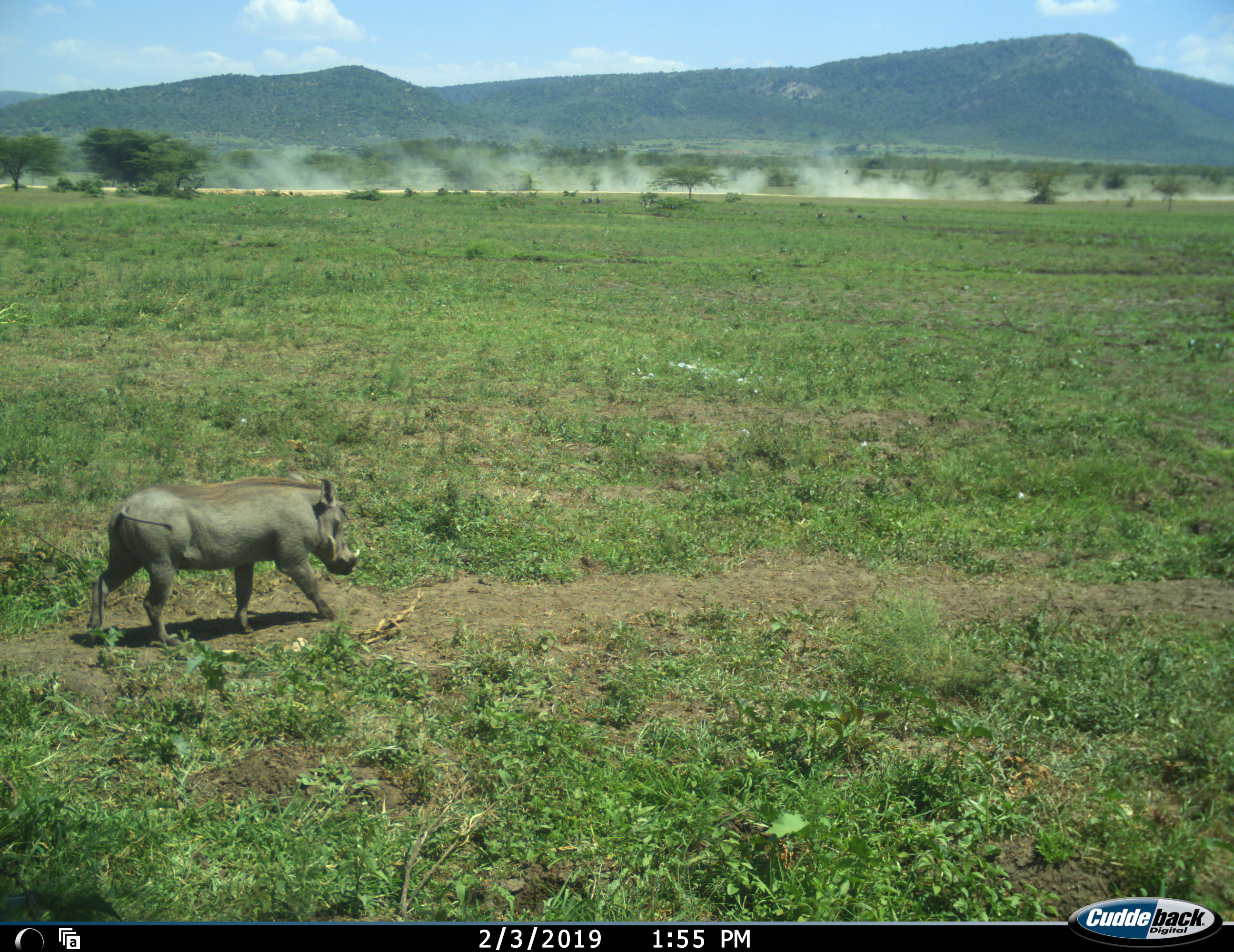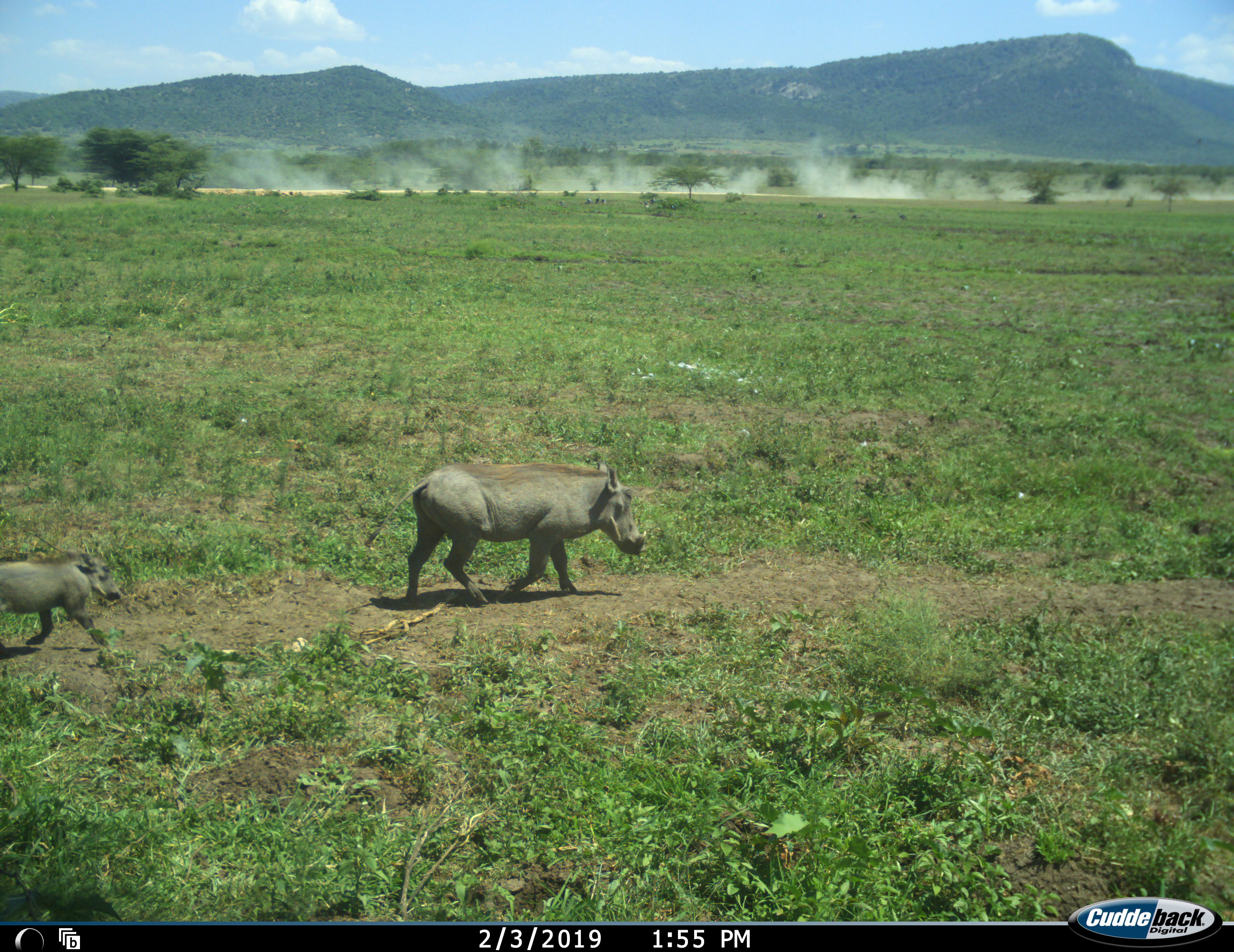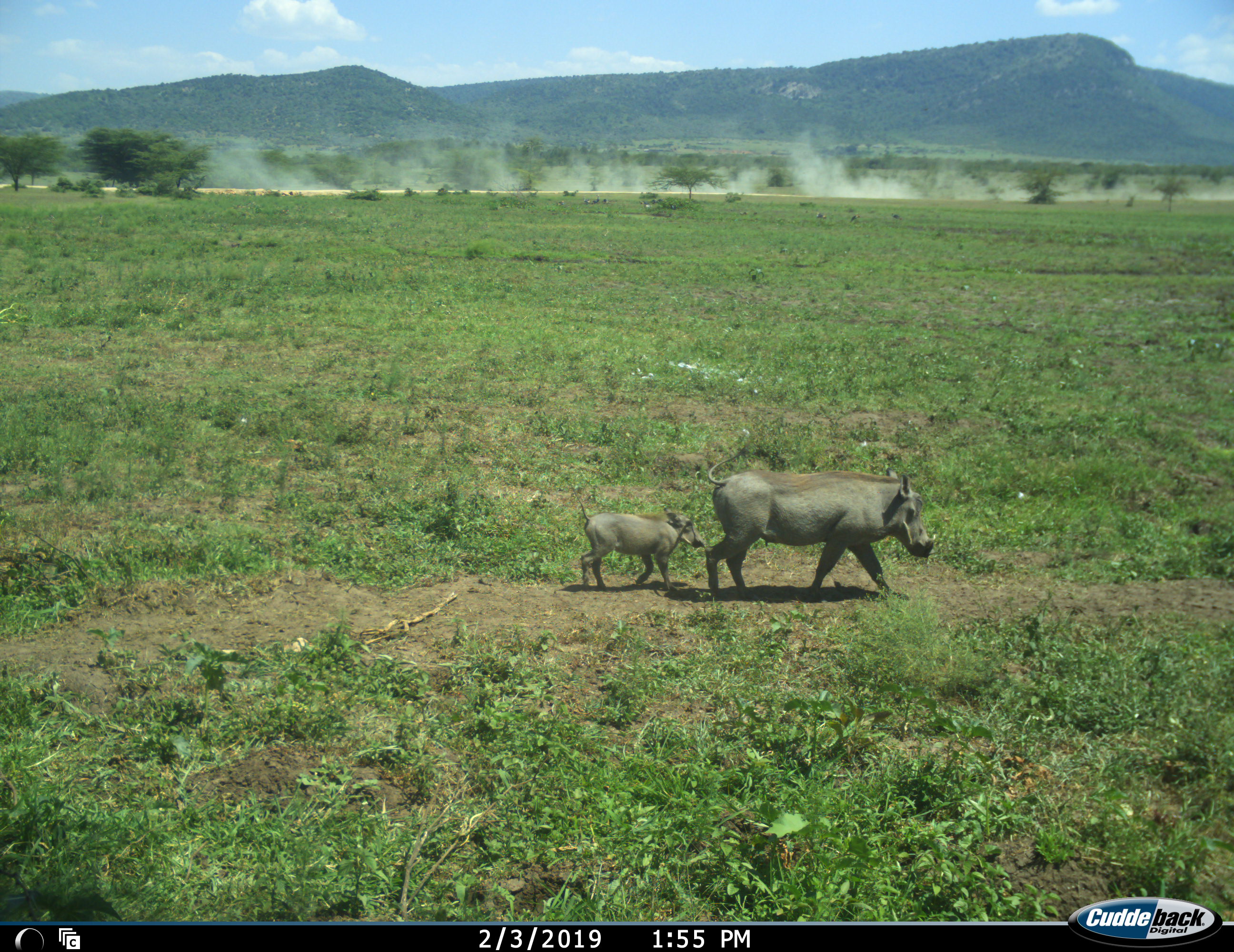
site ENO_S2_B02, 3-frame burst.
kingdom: Animalia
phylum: Chordata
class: Mammalia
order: Artiodactyla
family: Suidae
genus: Phacochoerus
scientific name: Phacochoerus africanus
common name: warthog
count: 2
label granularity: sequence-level